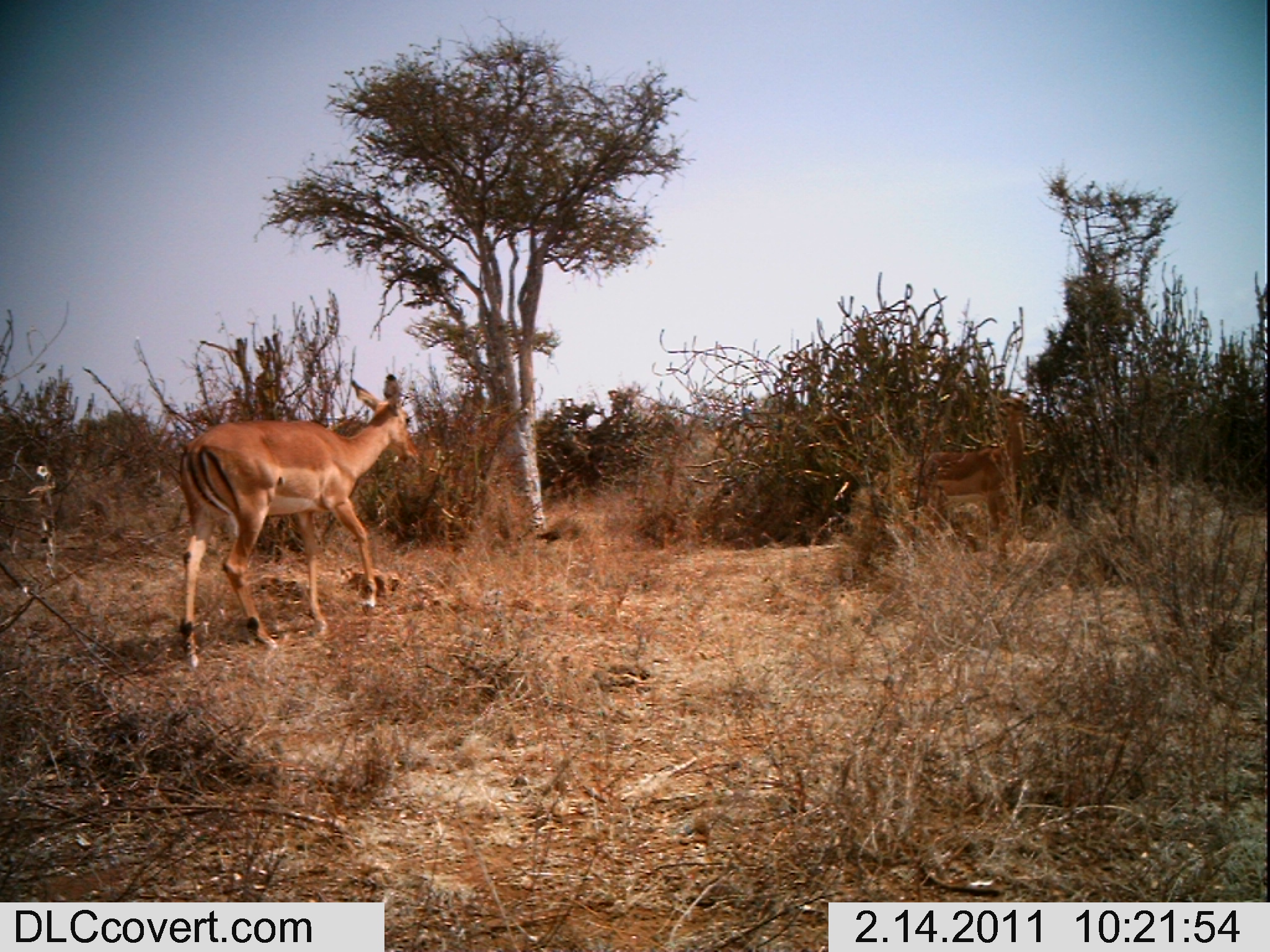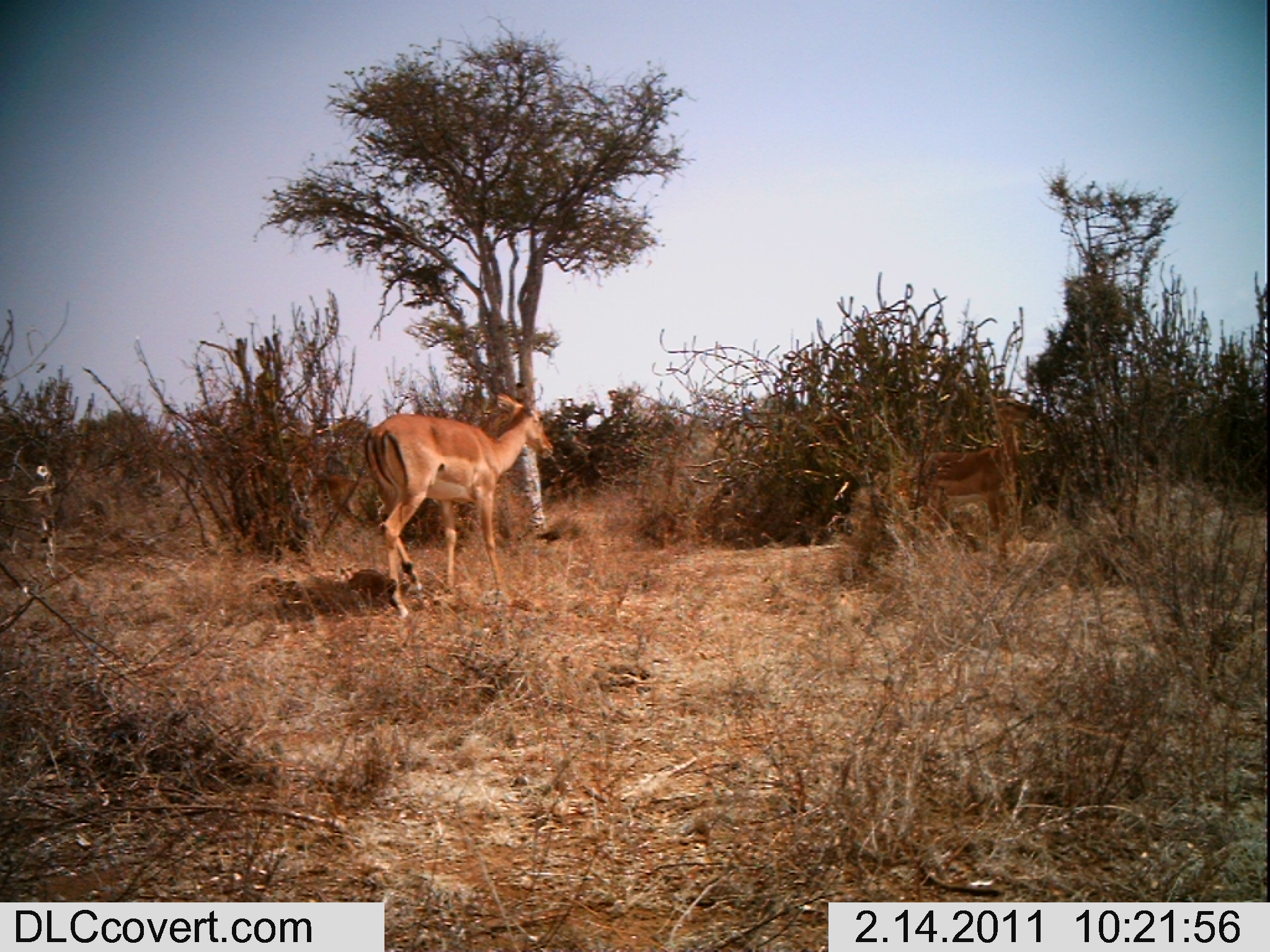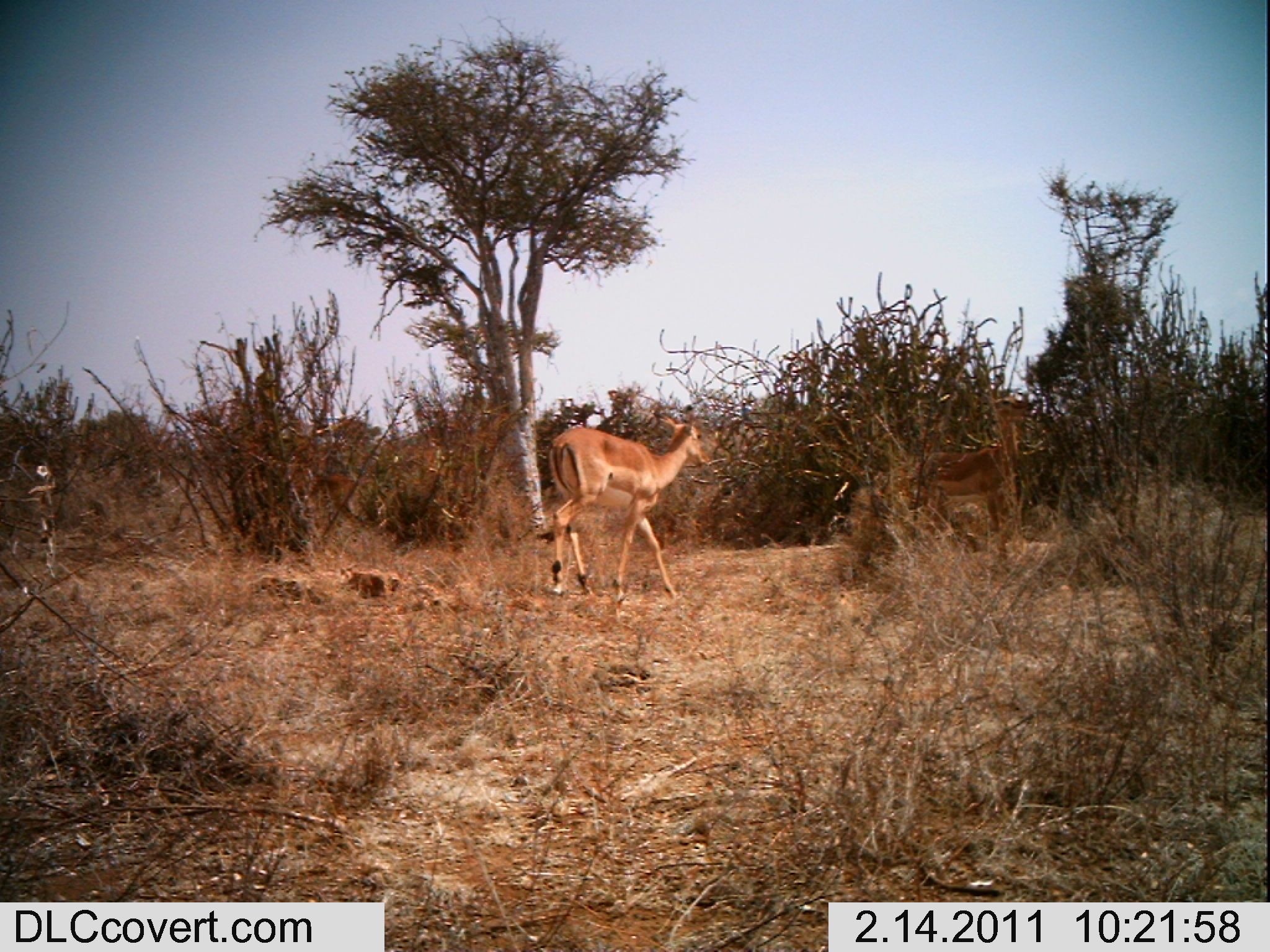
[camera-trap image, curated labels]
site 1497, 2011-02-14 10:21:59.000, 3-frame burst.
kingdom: Animalia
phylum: Chordata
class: Mammalia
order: Artiodactyla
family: Bovidae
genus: Aepyceros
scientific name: Aepyceros melampus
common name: impala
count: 2